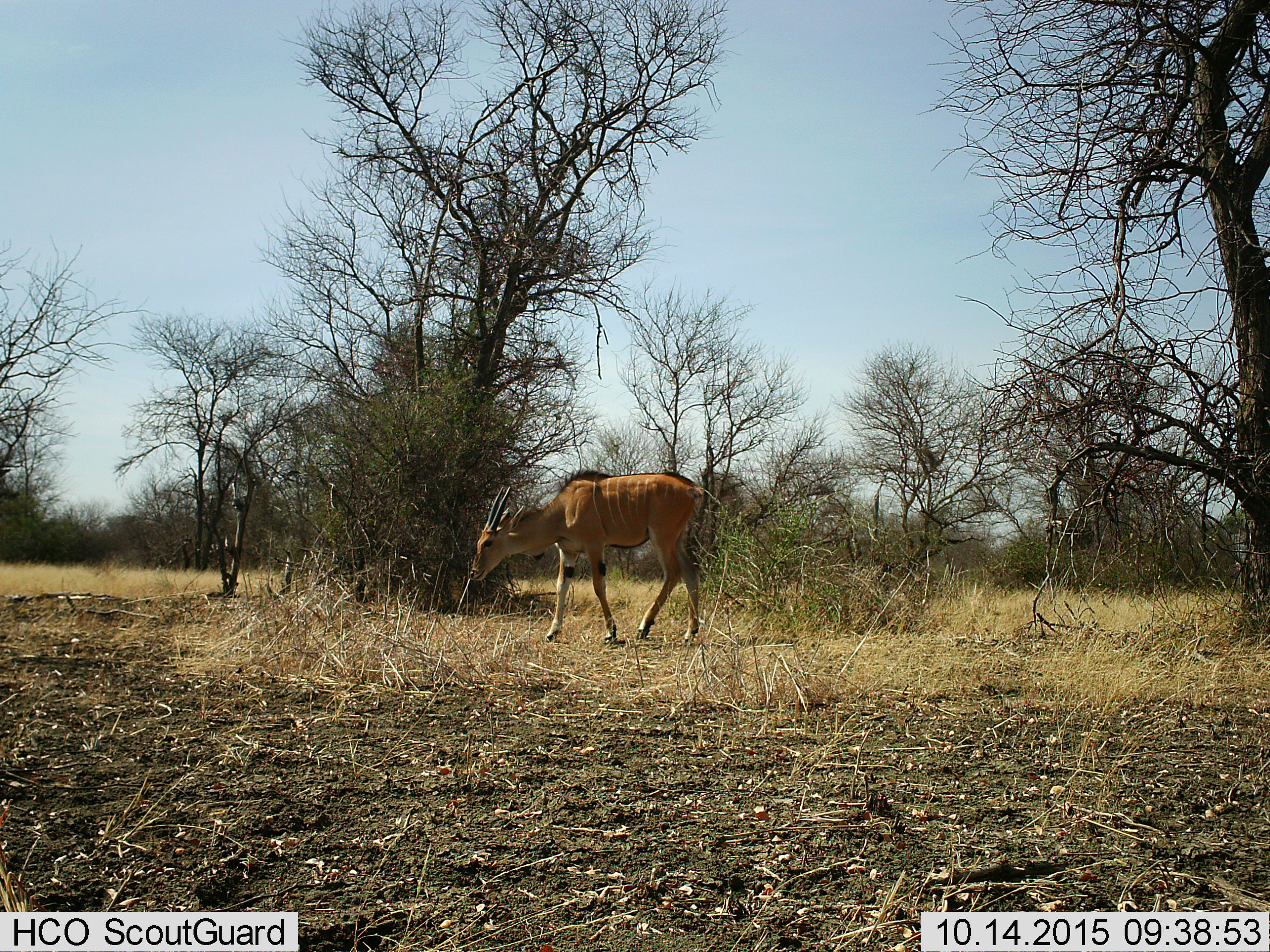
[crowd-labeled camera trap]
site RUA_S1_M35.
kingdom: Animalia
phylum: Chordata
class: Mammalia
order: Artiodactyla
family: Bovidae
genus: Tragelaphus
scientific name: Tragelaphus oryx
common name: eland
Eland (Tragelaphus oryx), count 1. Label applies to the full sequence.